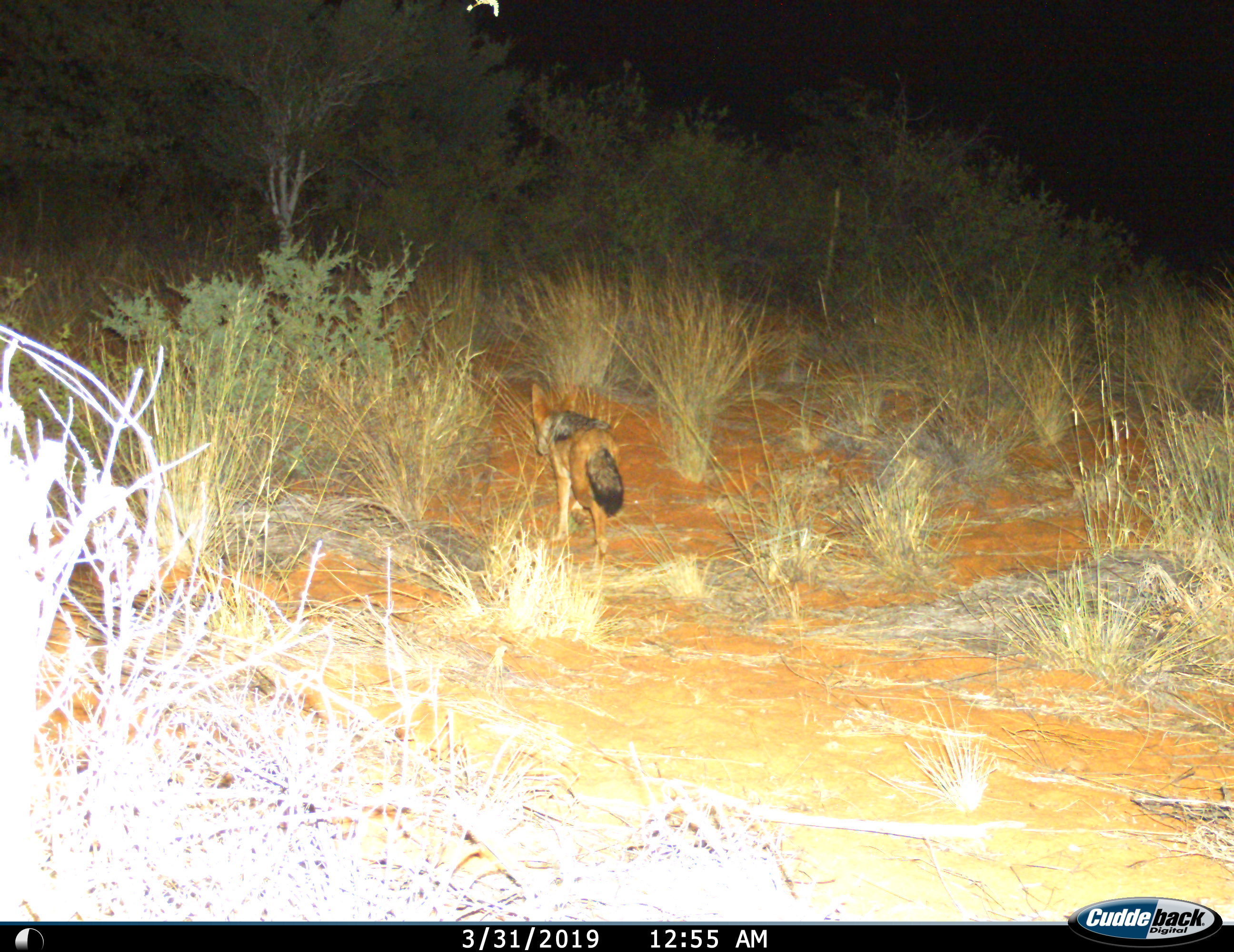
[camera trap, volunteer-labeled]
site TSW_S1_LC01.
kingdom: Animalia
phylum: Chordata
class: Mammalia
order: Carnivora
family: Canidae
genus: Lupulella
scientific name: Lupulella mesomelas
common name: black-backed jackal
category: jackalblackbacked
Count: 1.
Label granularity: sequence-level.